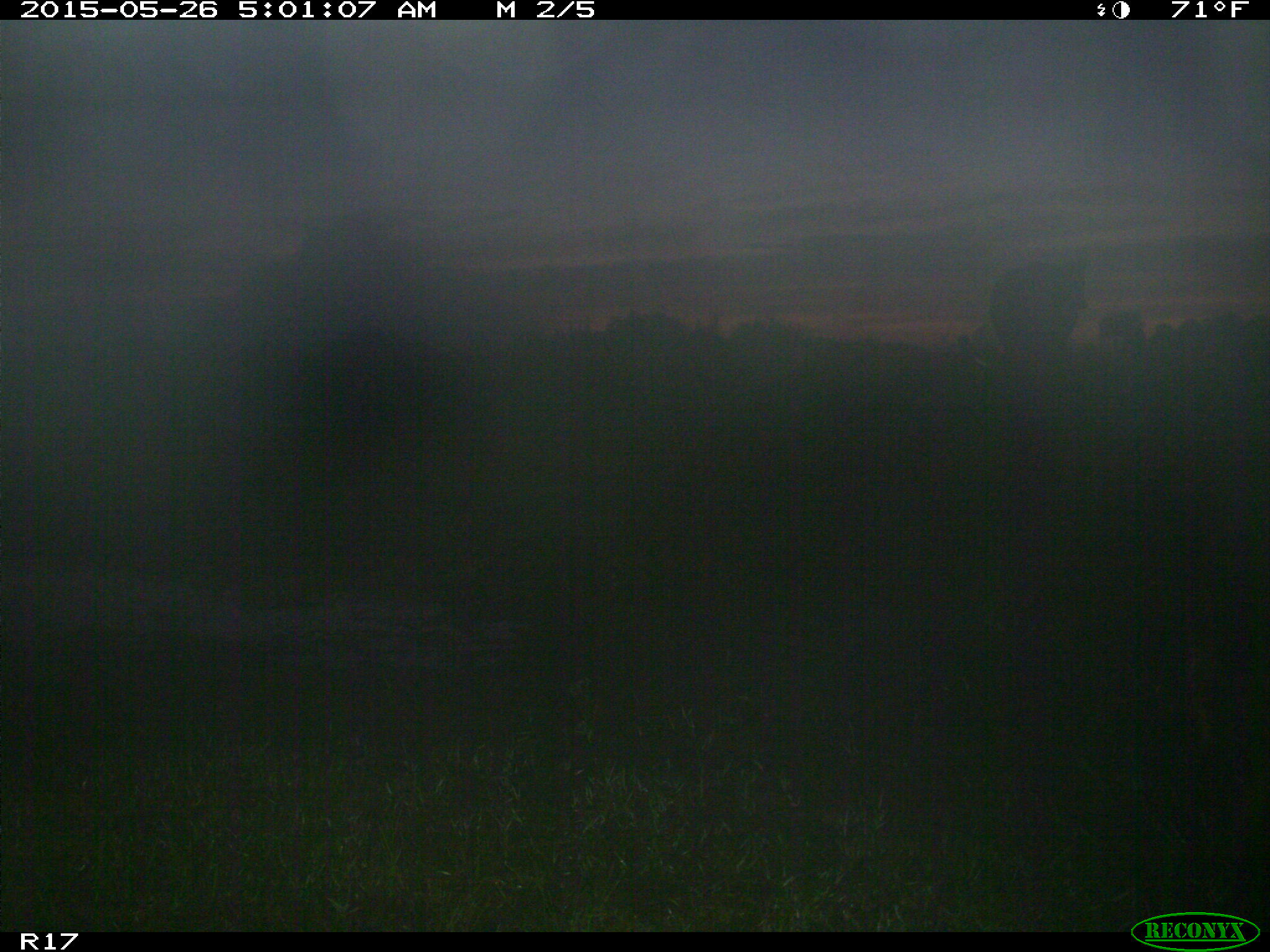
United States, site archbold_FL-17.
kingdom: Animalia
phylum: Chordata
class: Mammalia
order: Artiodactyla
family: Bovidae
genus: Bos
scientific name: Bos taurus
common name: domestic cow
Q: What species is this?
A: Bos taurus (domestic cow).